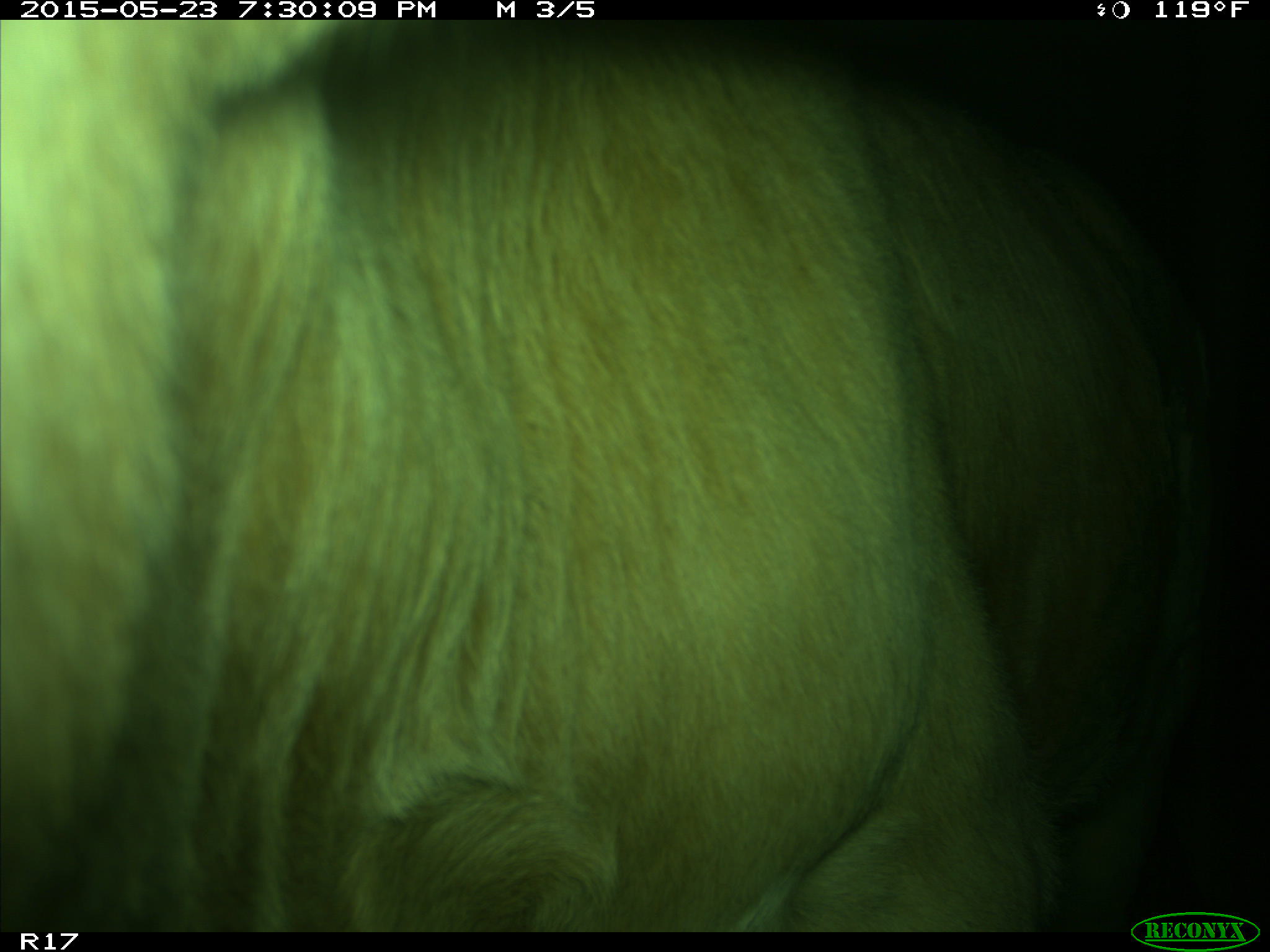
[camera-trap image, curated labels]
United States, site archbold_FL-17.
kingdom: Animalia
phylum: Chordata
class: Mammalia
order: Artiodactyla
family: Bovidae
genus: Bos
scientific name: Bos taurus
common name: domestic cow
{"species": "Bos taurus (domestic cow)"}